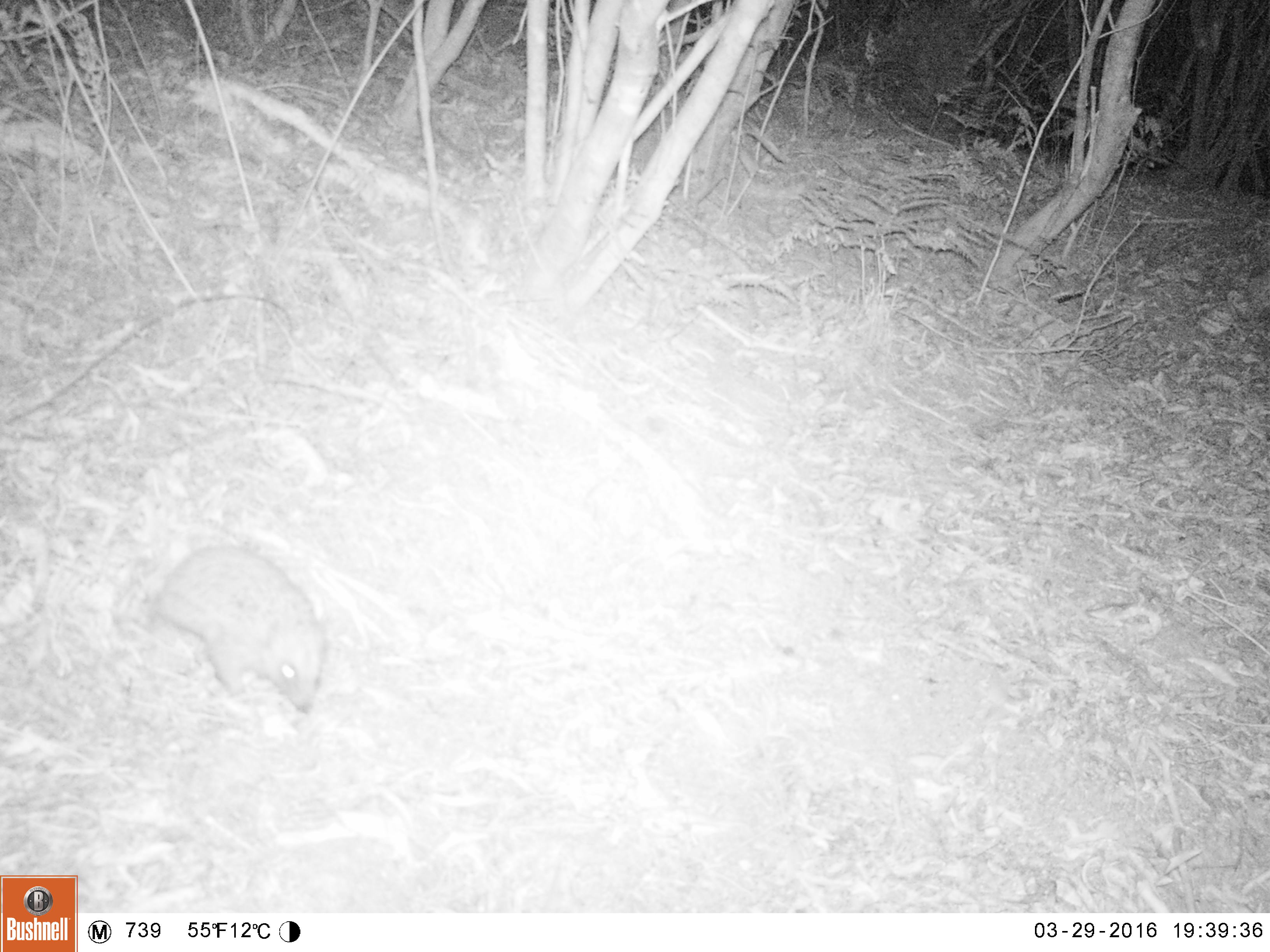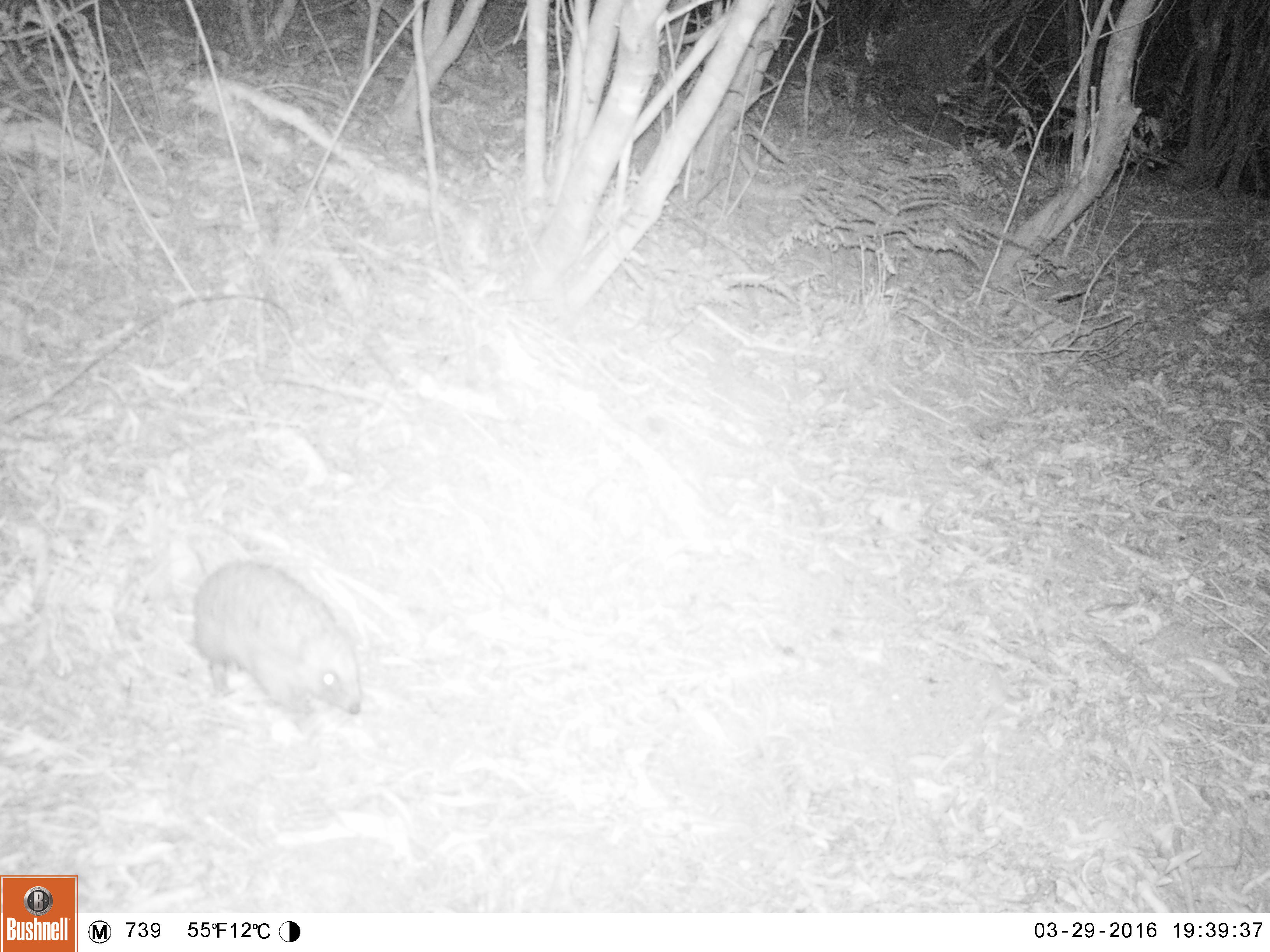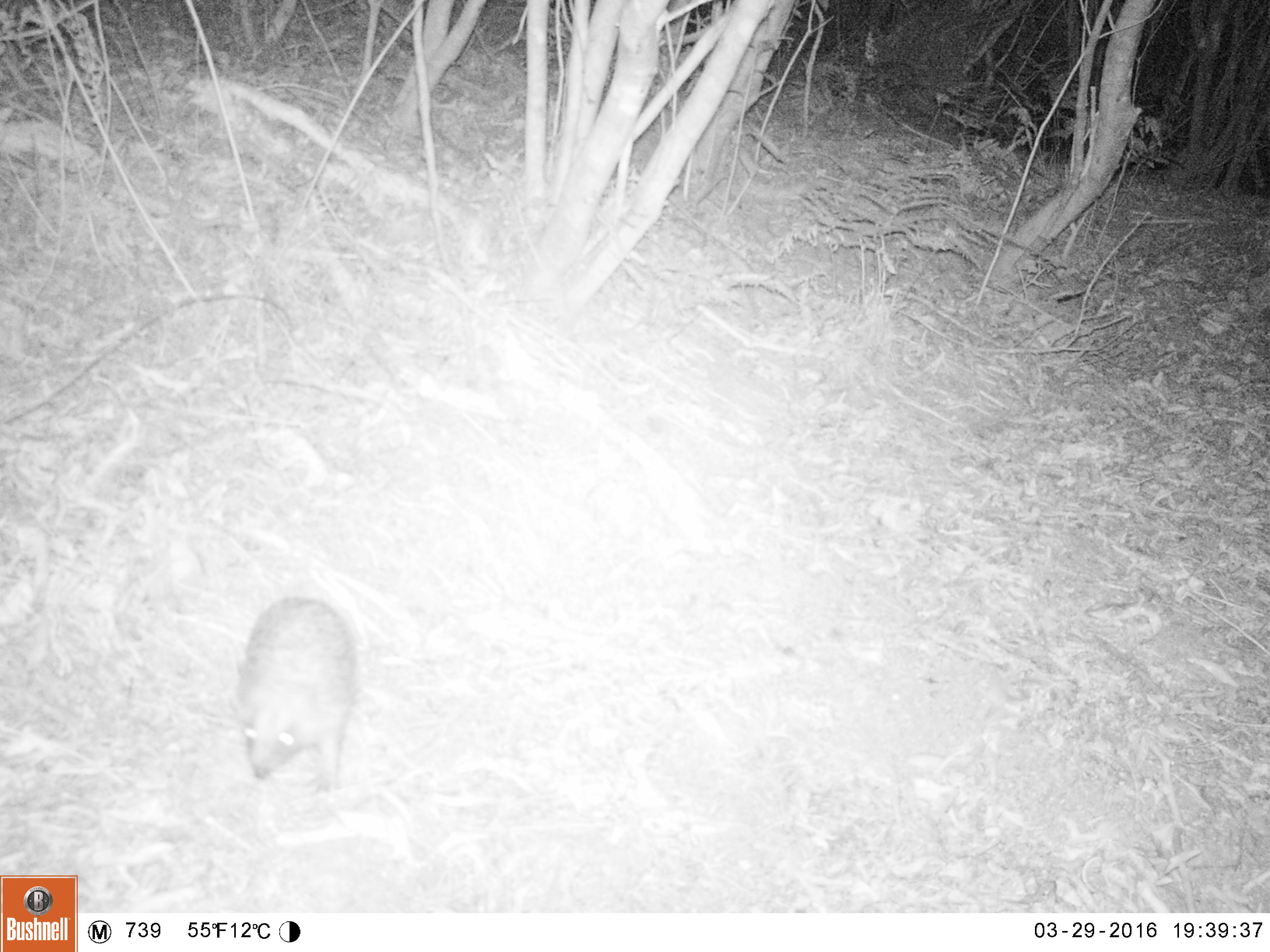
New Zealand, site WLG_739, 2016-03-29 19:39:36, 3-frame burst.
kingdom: Animalia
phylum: Chordata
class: Mammalia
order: Eulipotyphla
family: Erinaceidae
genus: Erinaceus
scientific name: Erinaceus europaeus europaeus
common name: european hedgehog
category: hedgehog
Hedgehog (european hedgehog) (Erinaceus europaeus europaeus).